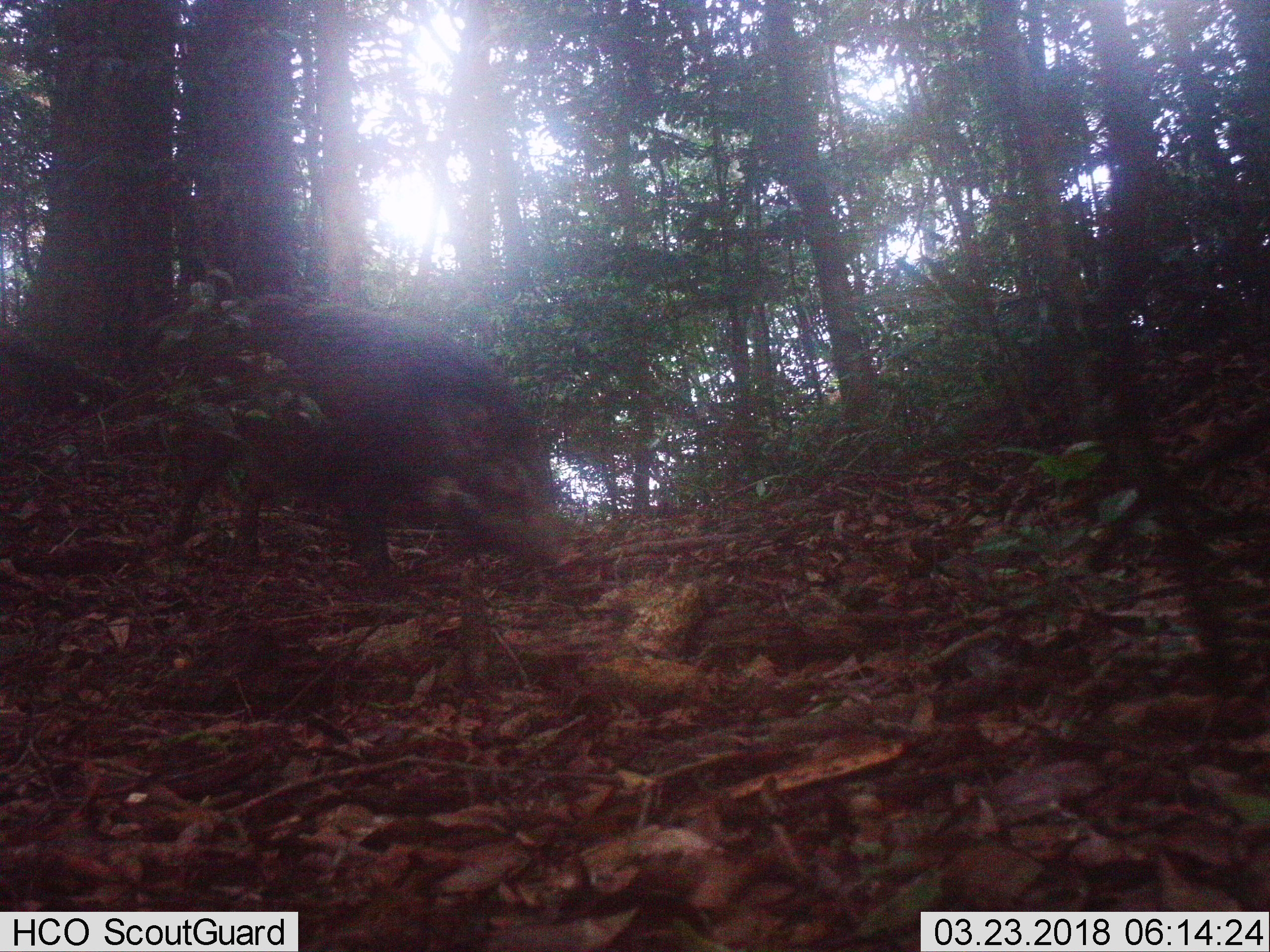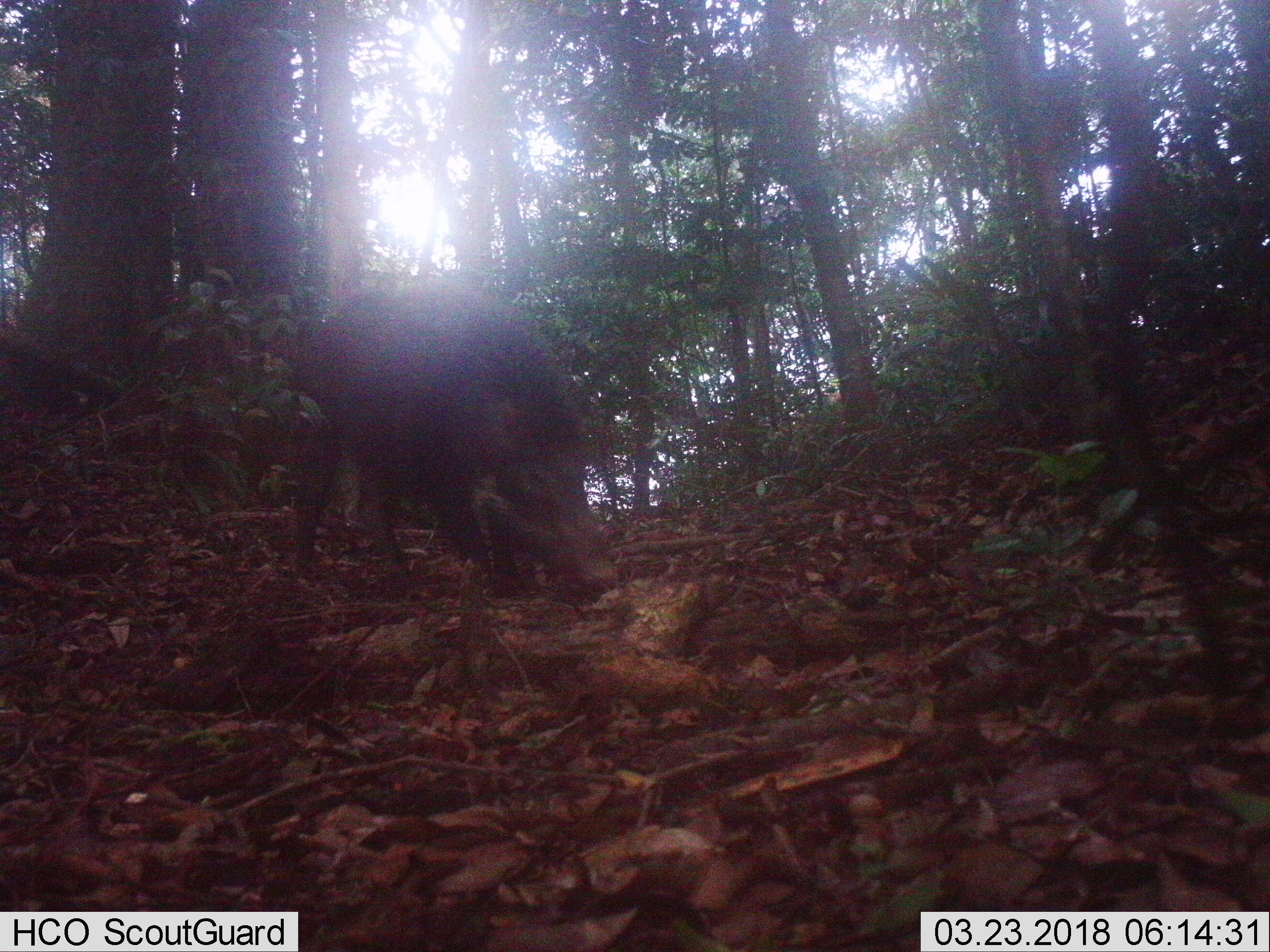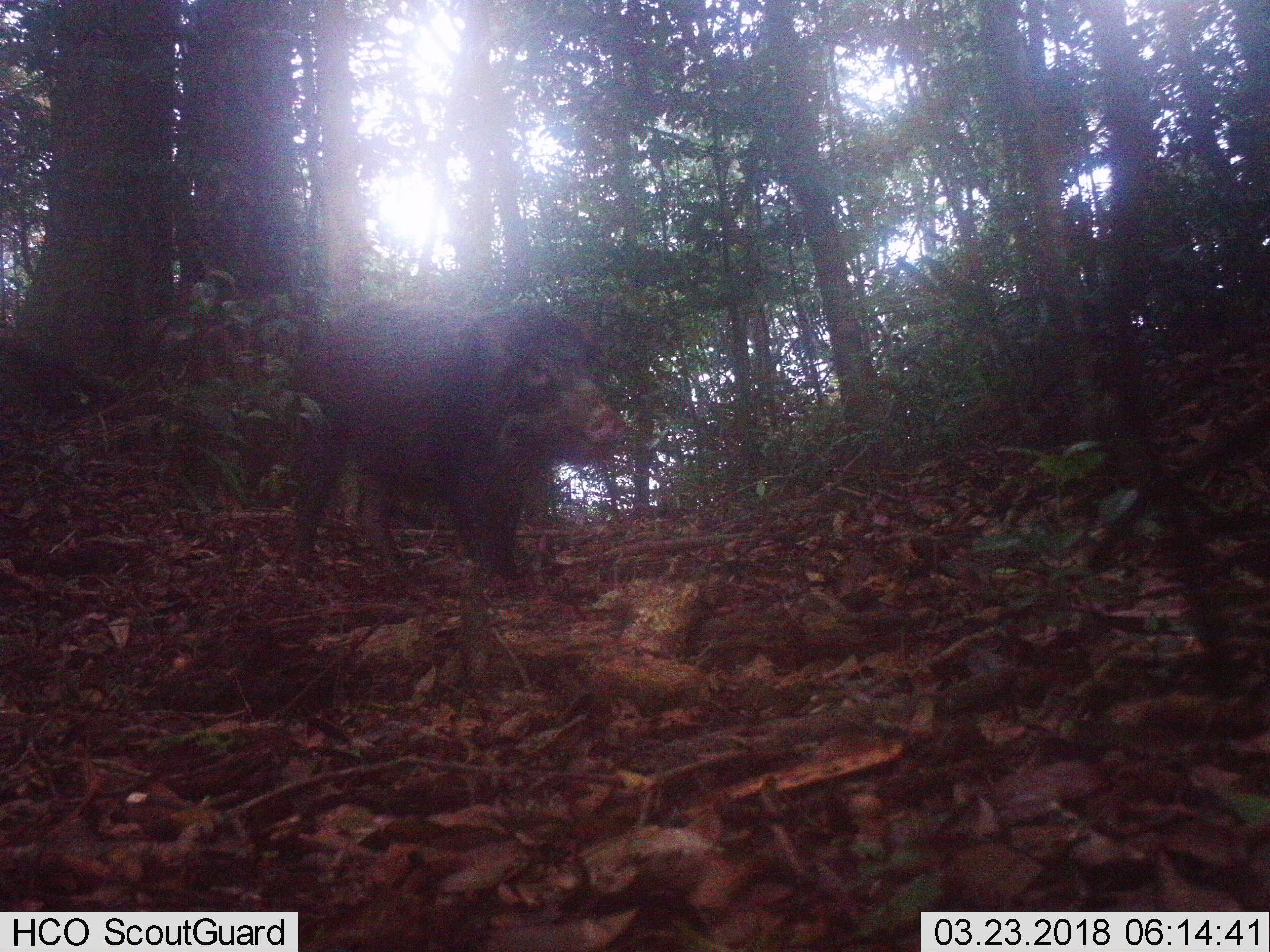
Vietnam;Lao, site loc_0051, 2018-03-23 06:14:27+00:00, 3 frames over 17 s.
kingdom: Animalia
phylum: Chordata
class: Mammalia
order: Artiodactyla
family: Suidae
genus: Sus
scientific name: Sus scrofa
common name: eurasian wild pig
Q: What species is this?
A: Eurasian wild pig (Sus scrofa).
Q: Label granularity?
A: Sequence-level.